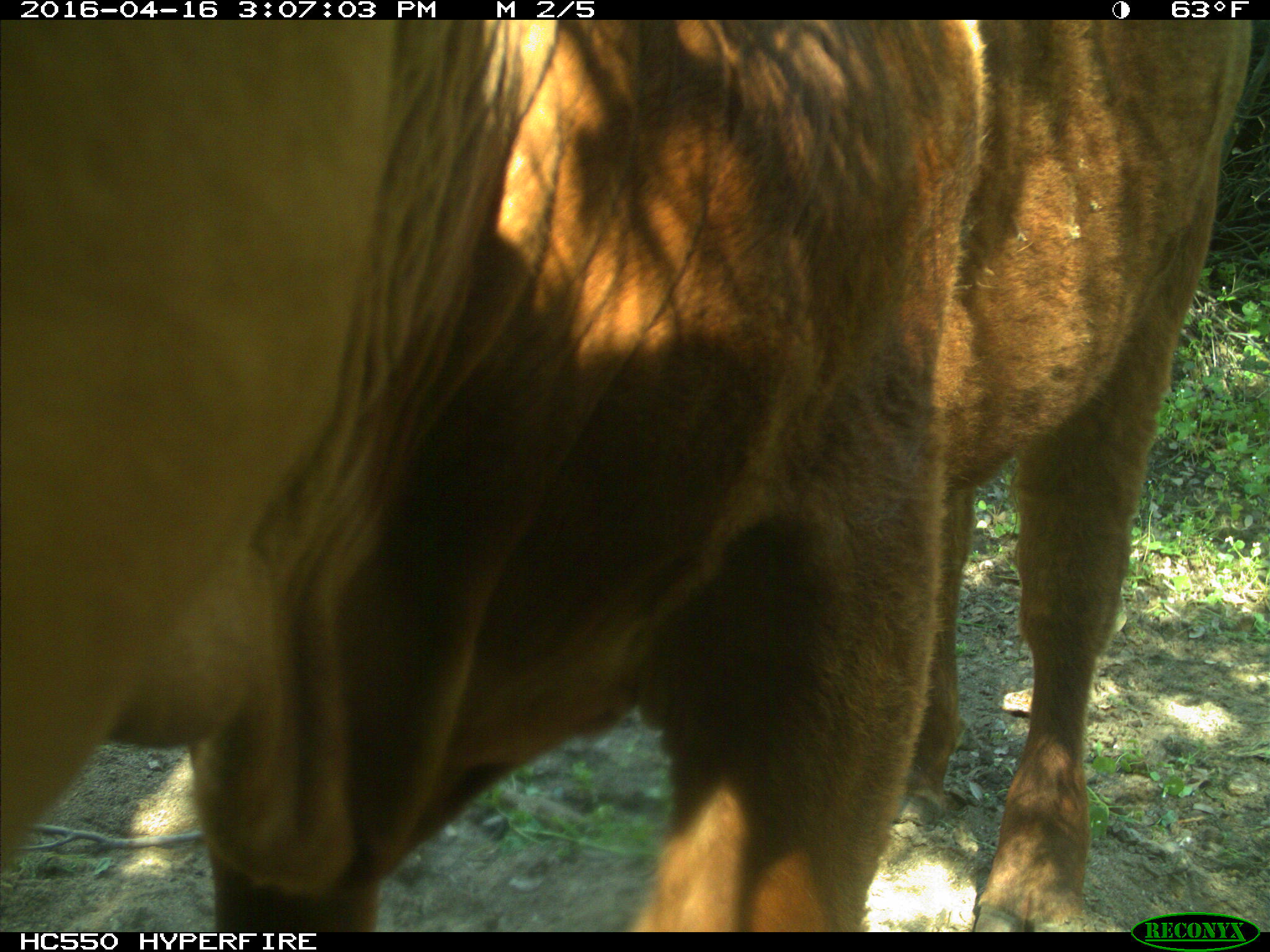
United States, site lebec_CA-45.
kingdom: Animalia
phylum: Chordata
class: Mammalia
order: Artiodactyla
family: Bovidae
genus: Bos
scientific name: Bos taurus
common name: domestic cow